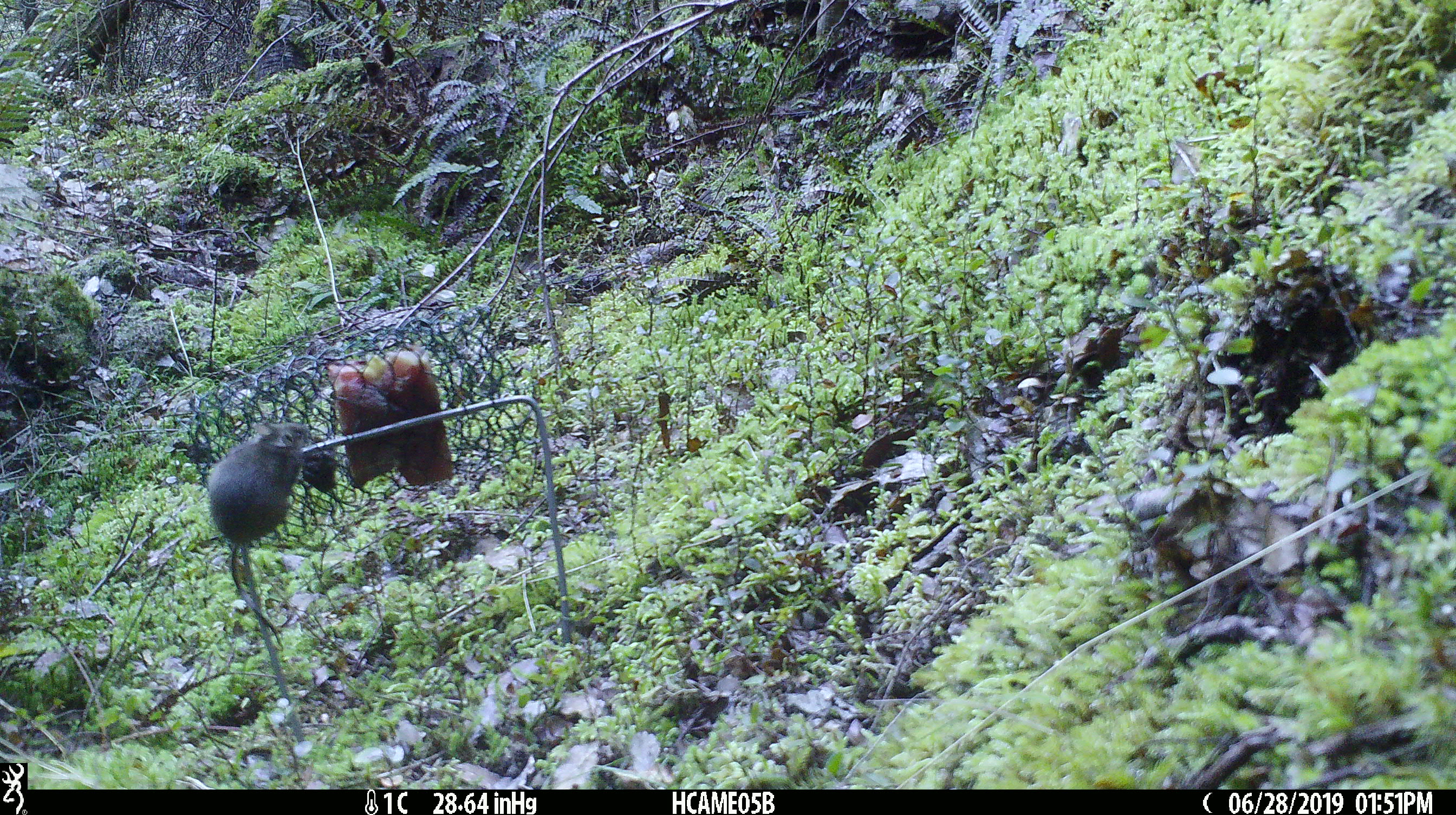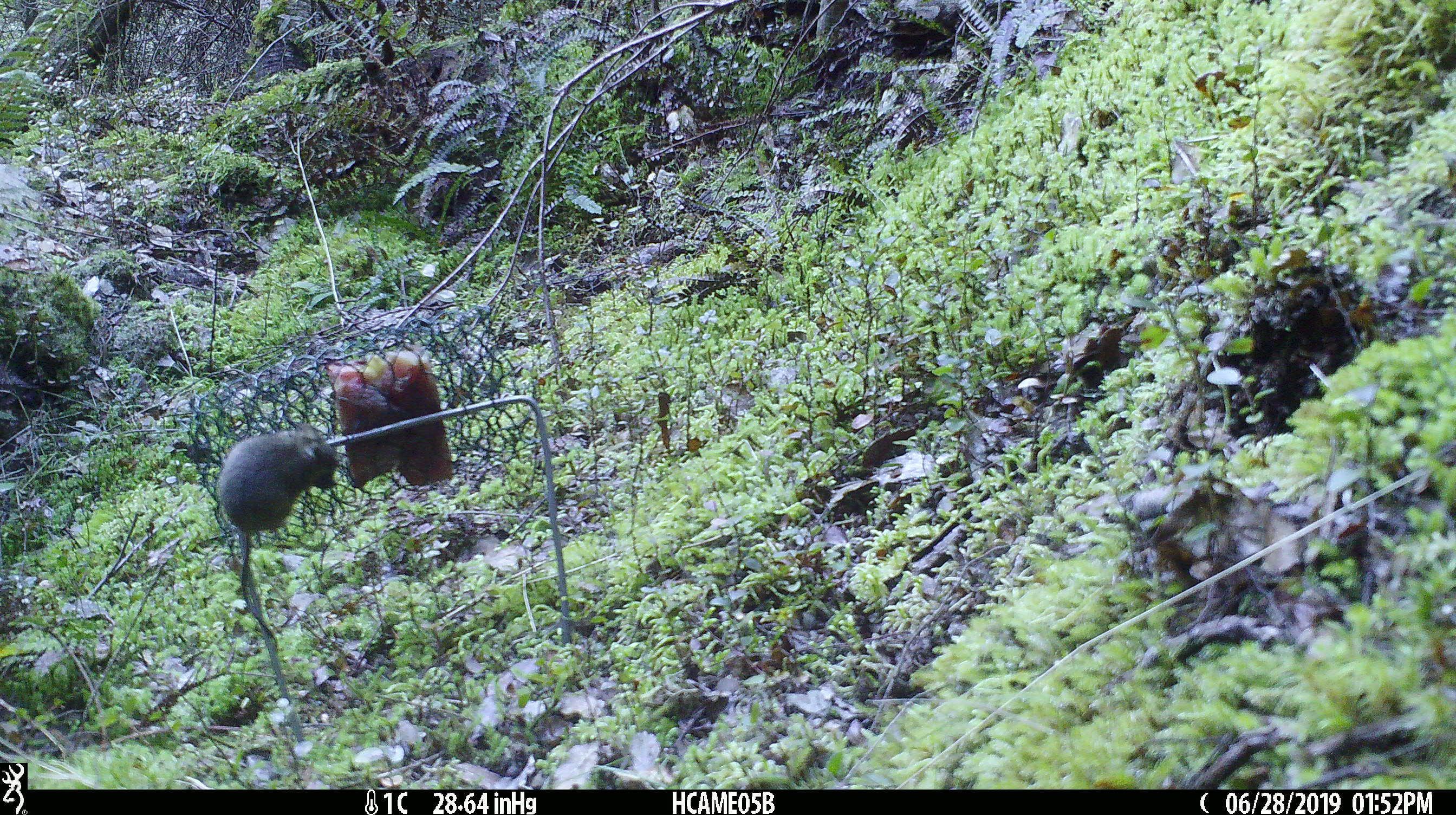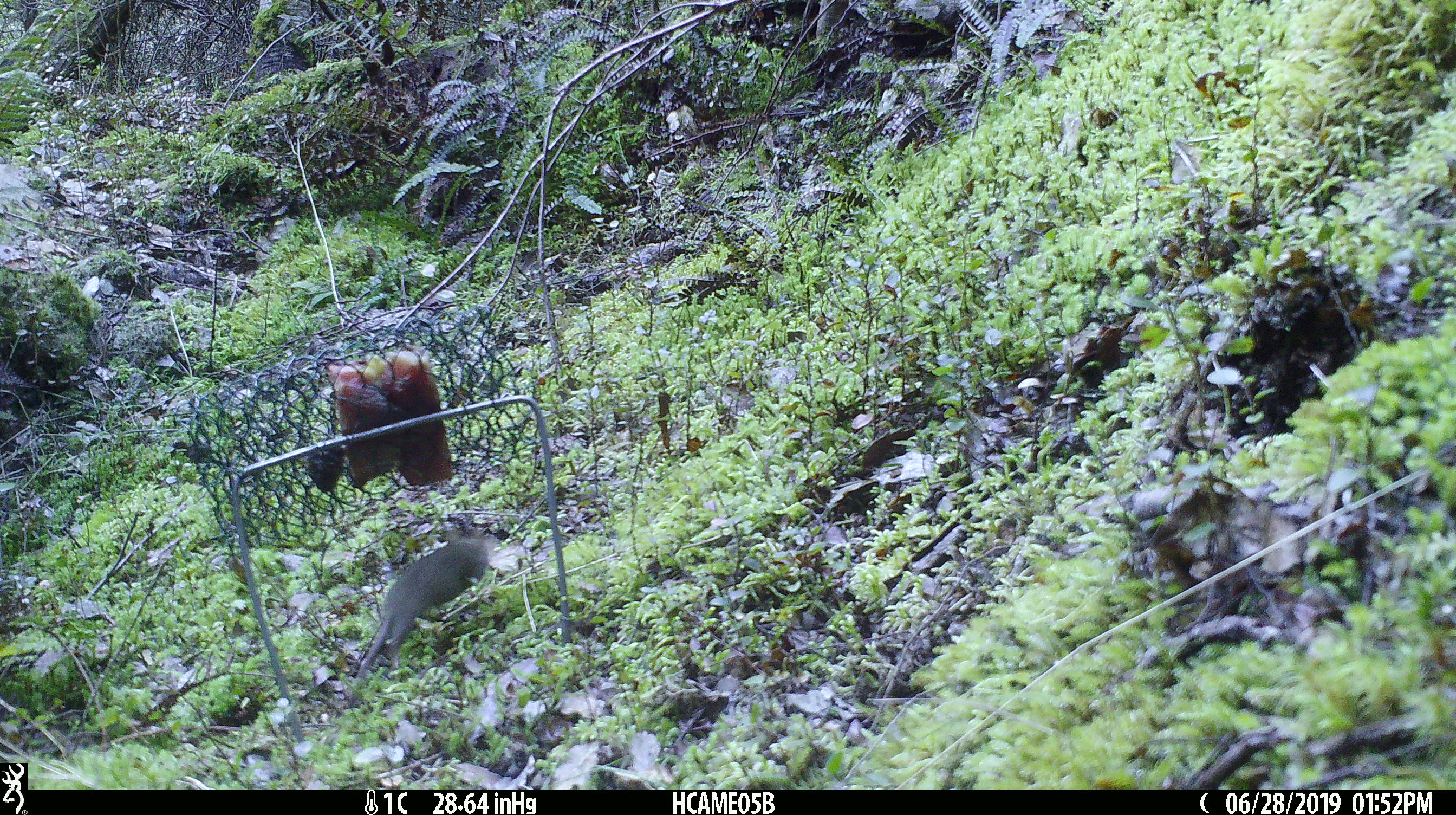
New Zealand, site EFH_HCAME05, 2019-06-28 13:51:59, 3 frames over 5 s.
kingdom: Animalia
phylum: Chordata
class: Mammalia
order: Rodentia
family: Muridae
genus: Mus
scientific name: Mus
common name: mouse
Mouse (Mus).